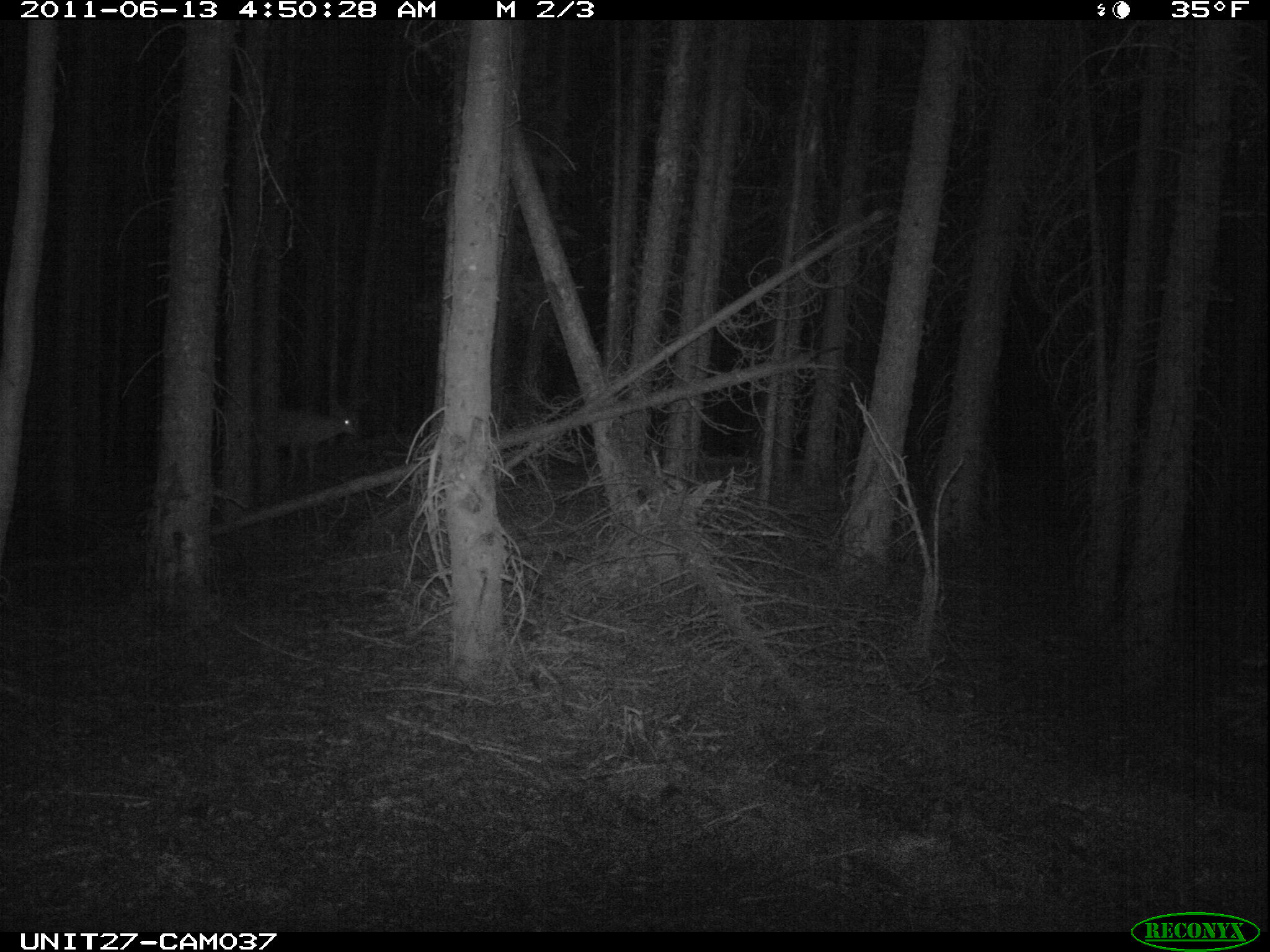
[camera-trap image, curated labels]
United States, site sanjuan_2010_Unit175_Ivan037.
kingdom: Animalia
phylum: Chordata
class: Mammalia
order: Artiodactyla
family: Cervidae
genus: Odocoileus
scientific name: Odocoileus hemionus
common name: mule deer